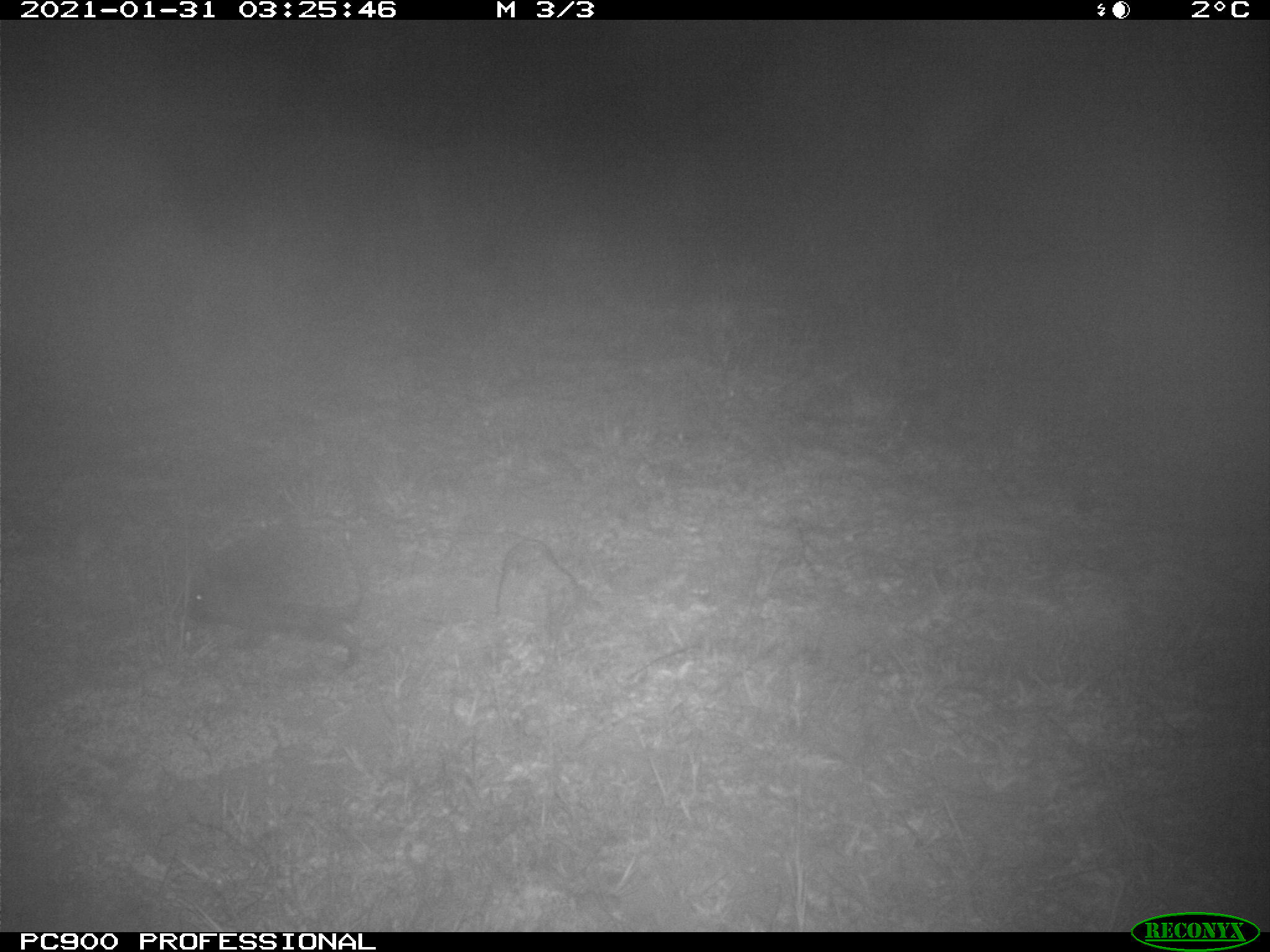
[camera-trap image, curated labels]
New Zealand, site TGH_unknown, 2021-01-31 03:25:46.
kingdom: Animalia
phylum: Chordata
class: Mammalia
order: Eulipotyphla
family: Erinaceidae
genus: Erinaceus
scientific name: Erinaceus europaeus europaeus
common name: european hedgehog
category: hedgehog